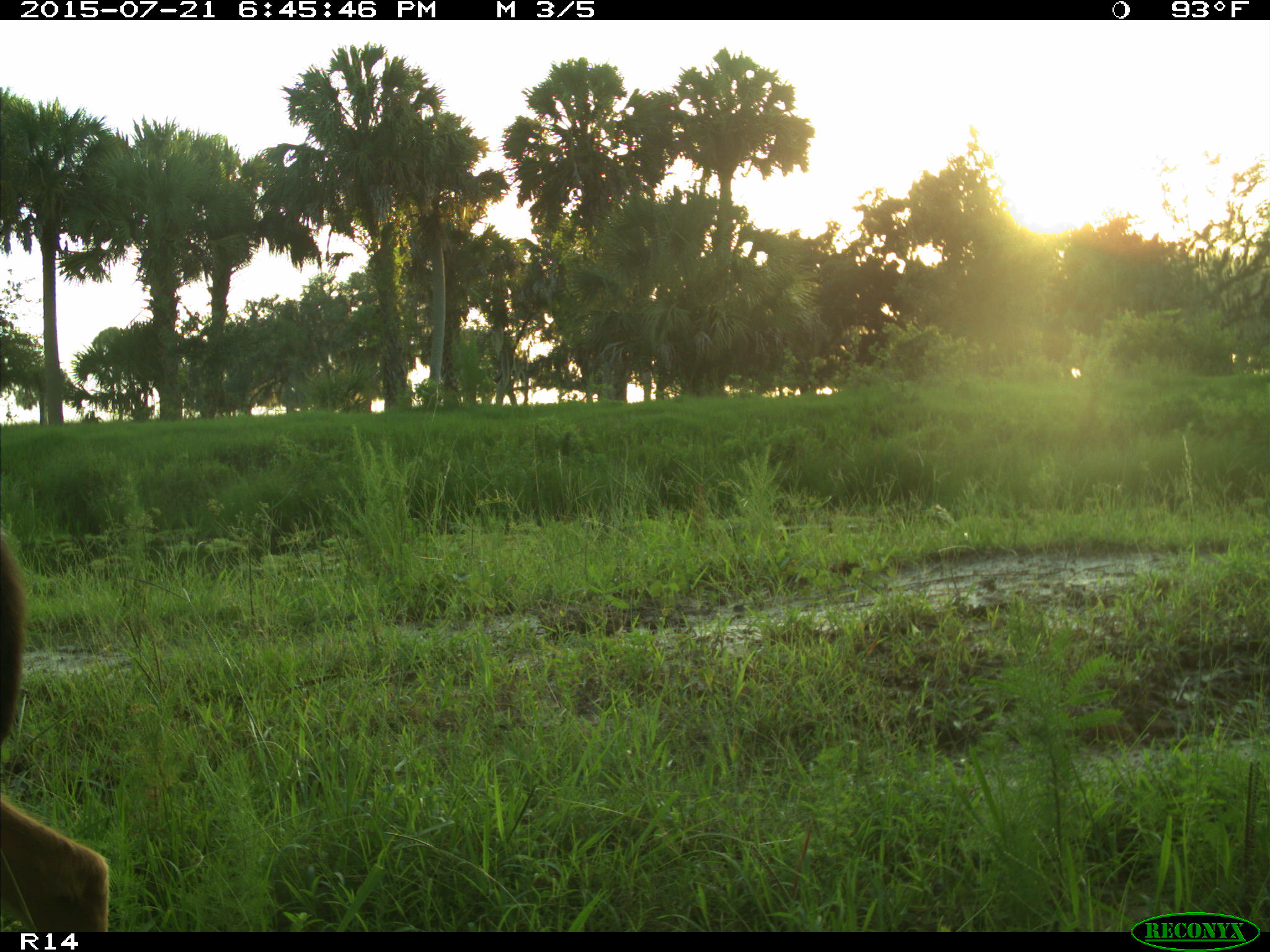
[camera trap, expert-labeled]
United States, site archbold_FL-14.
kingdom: Animalia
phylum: Chordata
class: Mammalia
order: Artiodactyla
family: Cervidae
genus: Odocoileus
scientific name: Odocoileus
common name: deer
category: unidentified deer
Unidentified deer (deer) (Odocoileus).